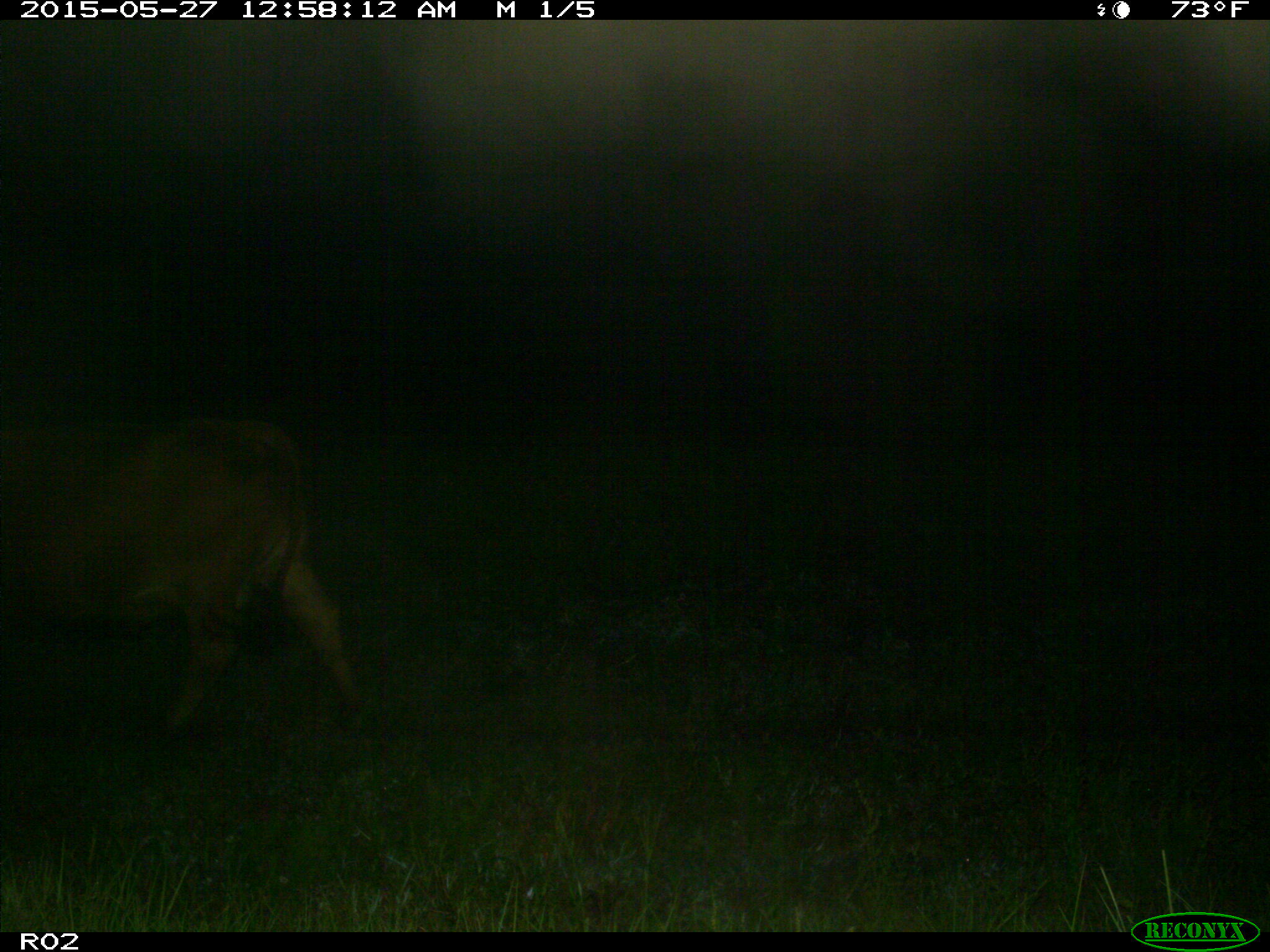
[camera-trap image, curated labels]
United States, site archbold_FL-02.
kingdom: Animalia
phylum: Chordata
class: Mammalia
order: Artiodactyla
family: Bovidae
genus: Bos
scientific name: Bos taurus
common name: domestic cow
Bos taurus (domestic cow).